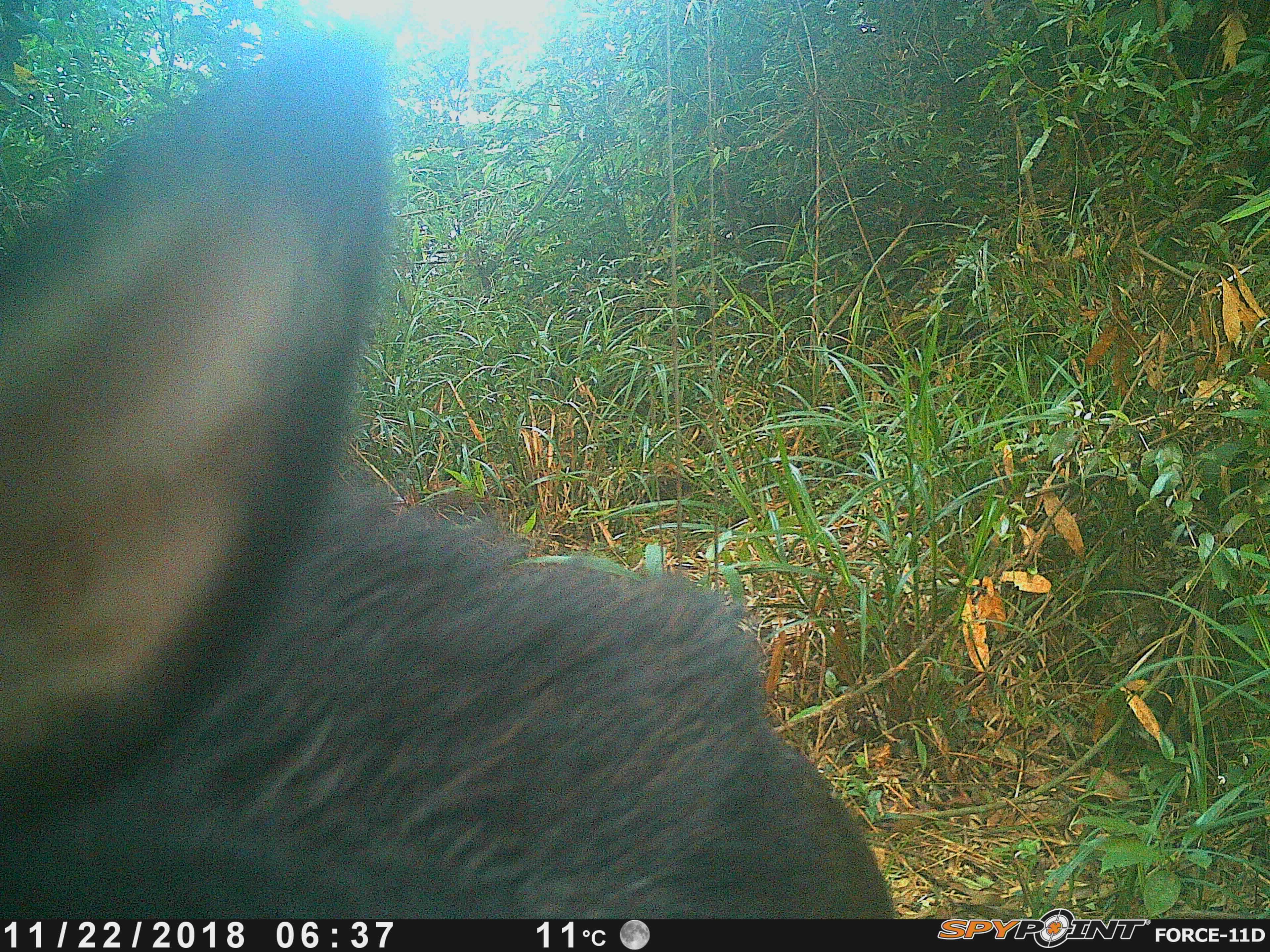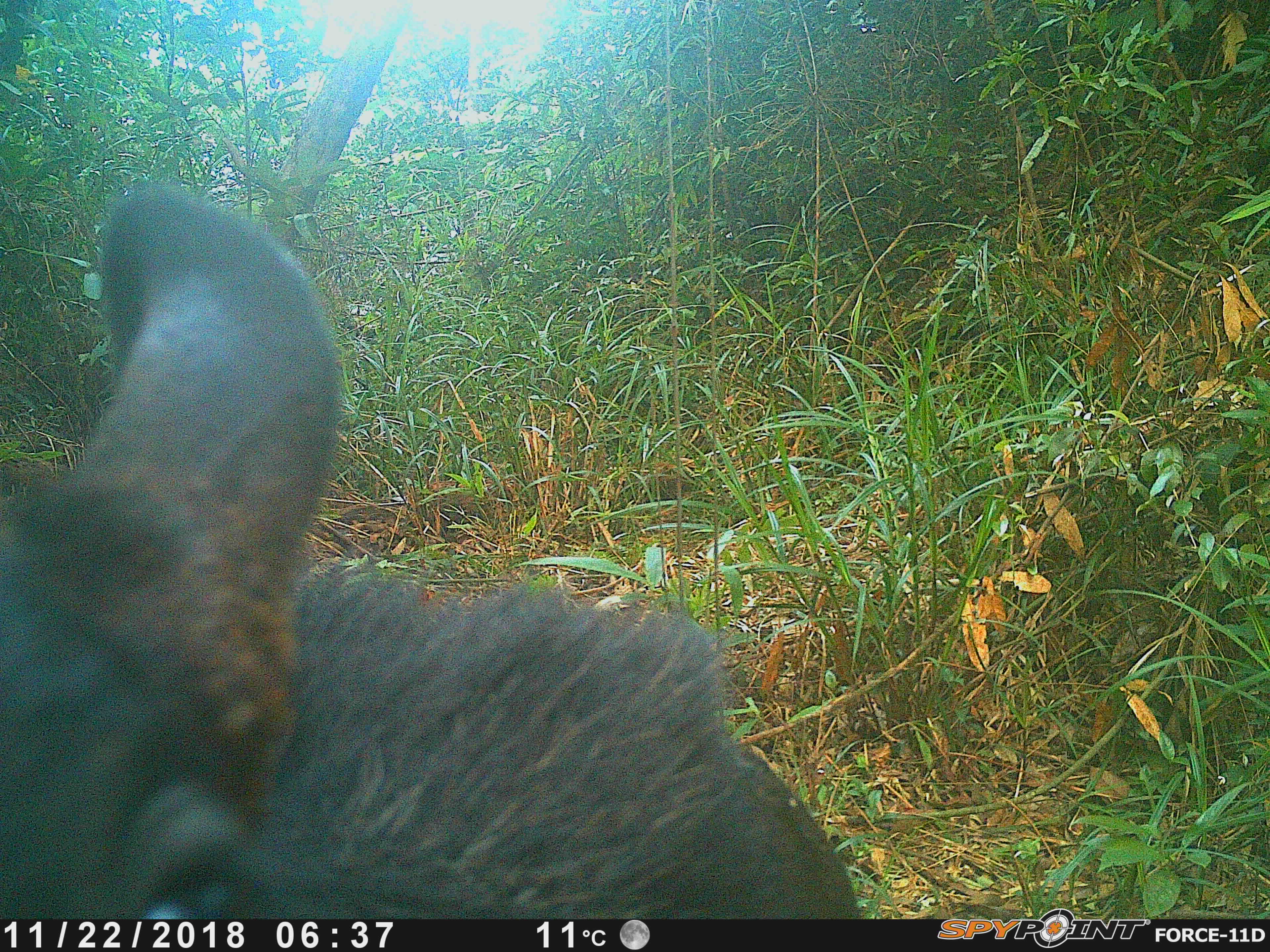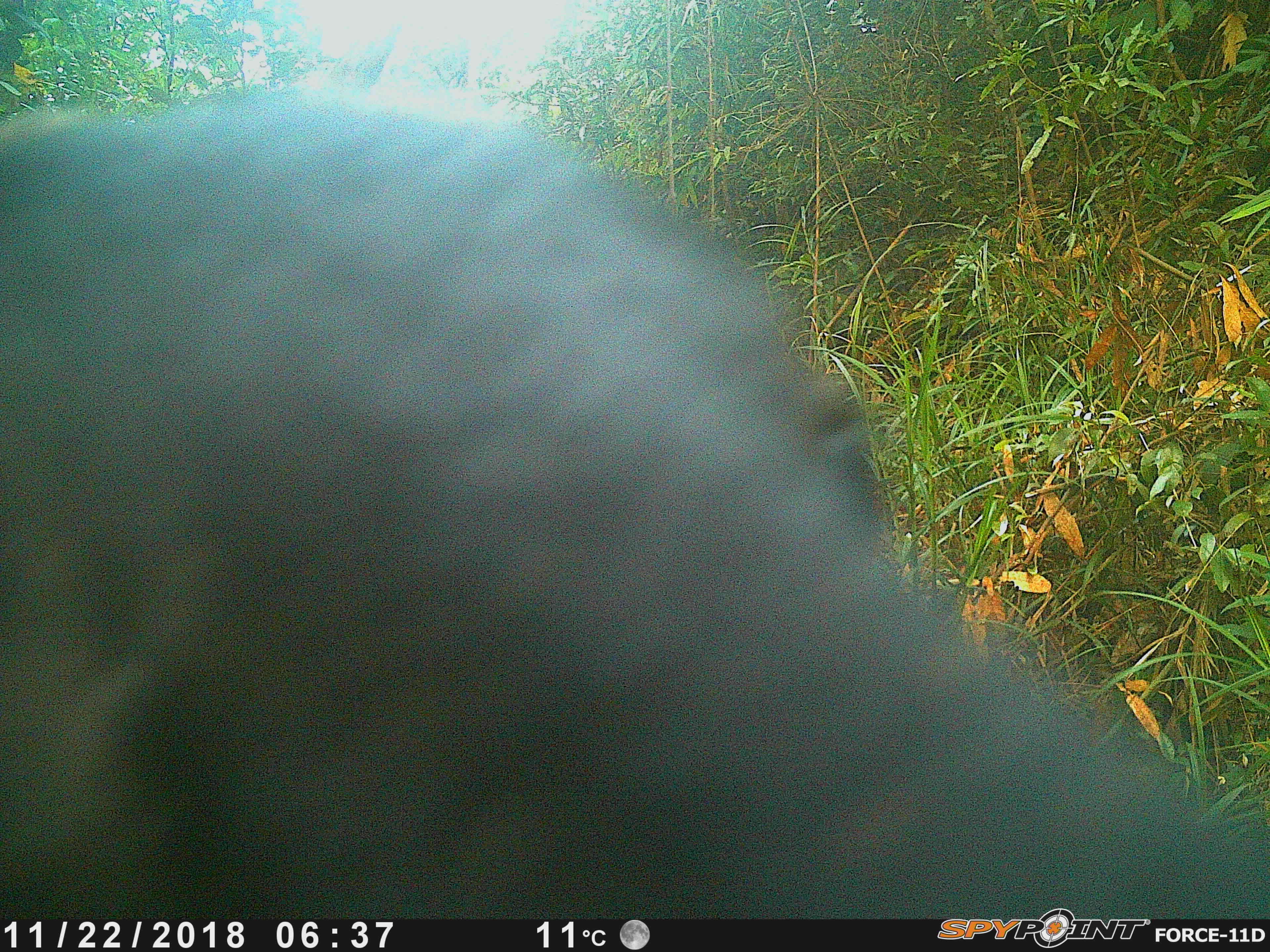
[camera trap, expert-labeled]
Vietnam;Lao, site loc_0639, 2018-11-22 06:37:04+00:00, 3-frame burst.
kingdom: Animalia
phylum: Chordata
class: Mammalia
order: Artiodactyla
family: Bovidae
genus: Capricornis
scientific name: Capricornis sumatraensis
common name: chinese serow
Chinese serow (Capricornis sumatraensis). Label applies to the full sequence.